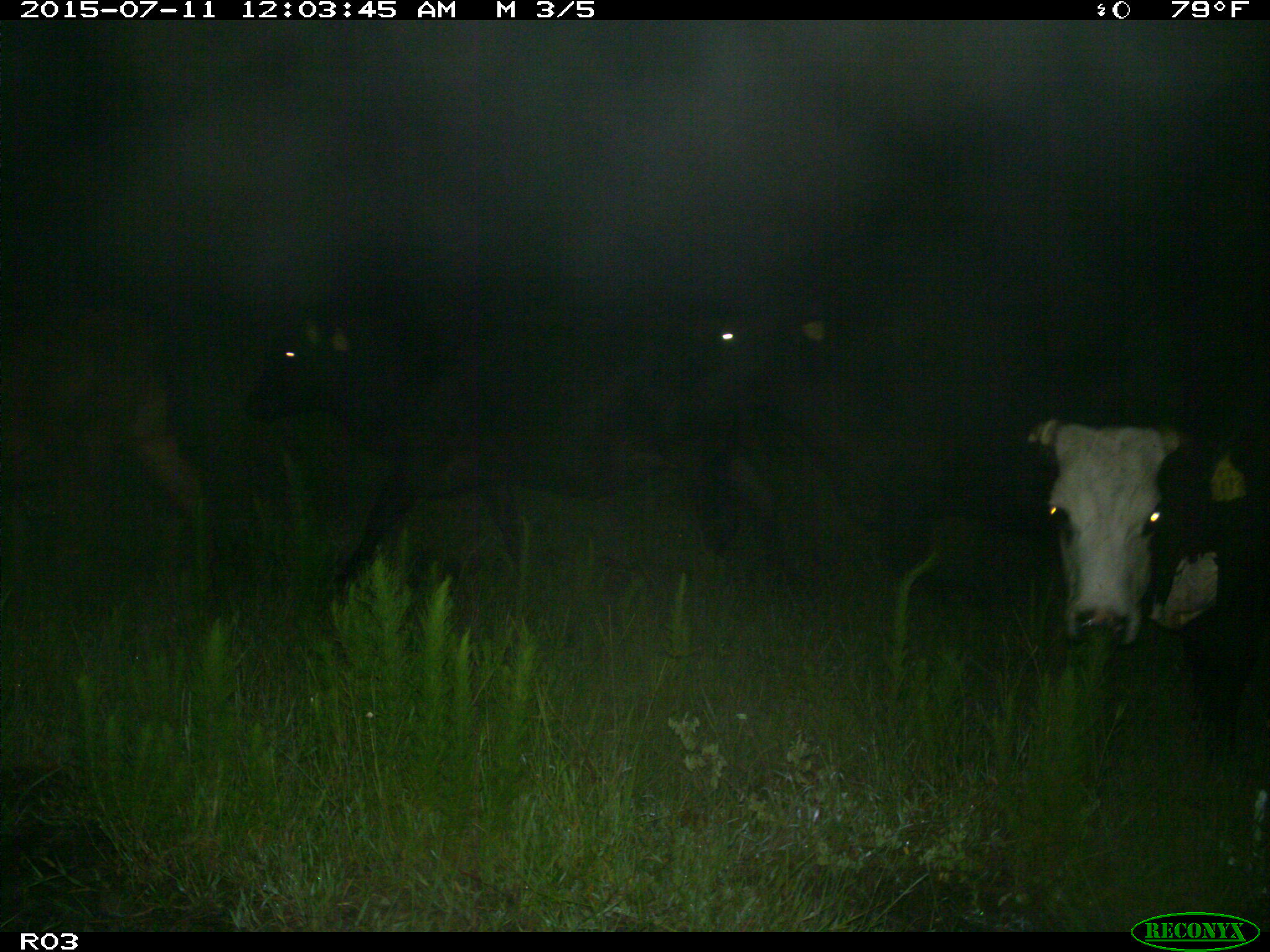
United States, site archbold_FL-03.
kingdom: Animalia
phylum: Chordata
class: Mammalia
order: Artiodactyla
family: Bovidae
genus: Bos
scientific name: Bos taurus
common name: domestic cow